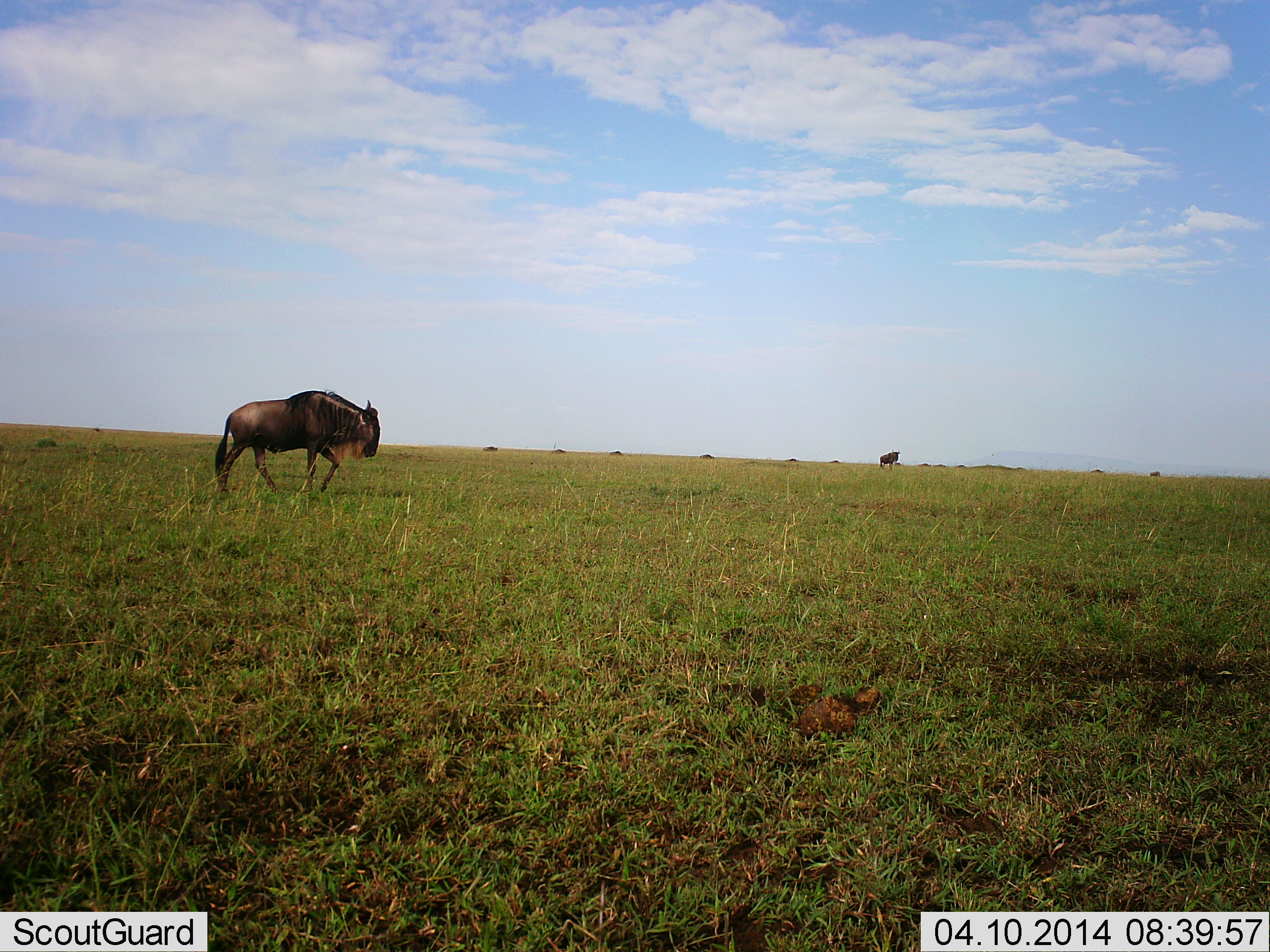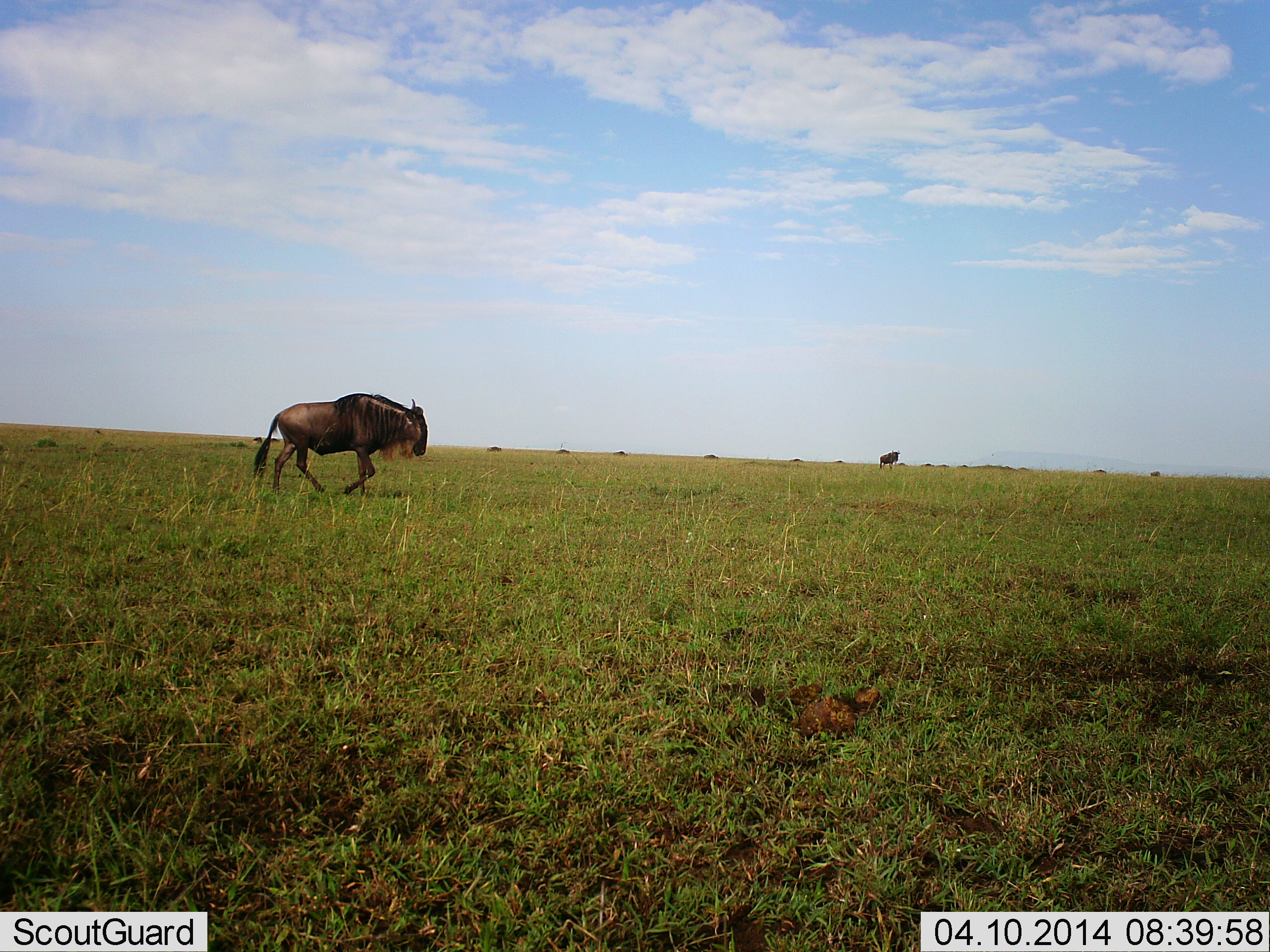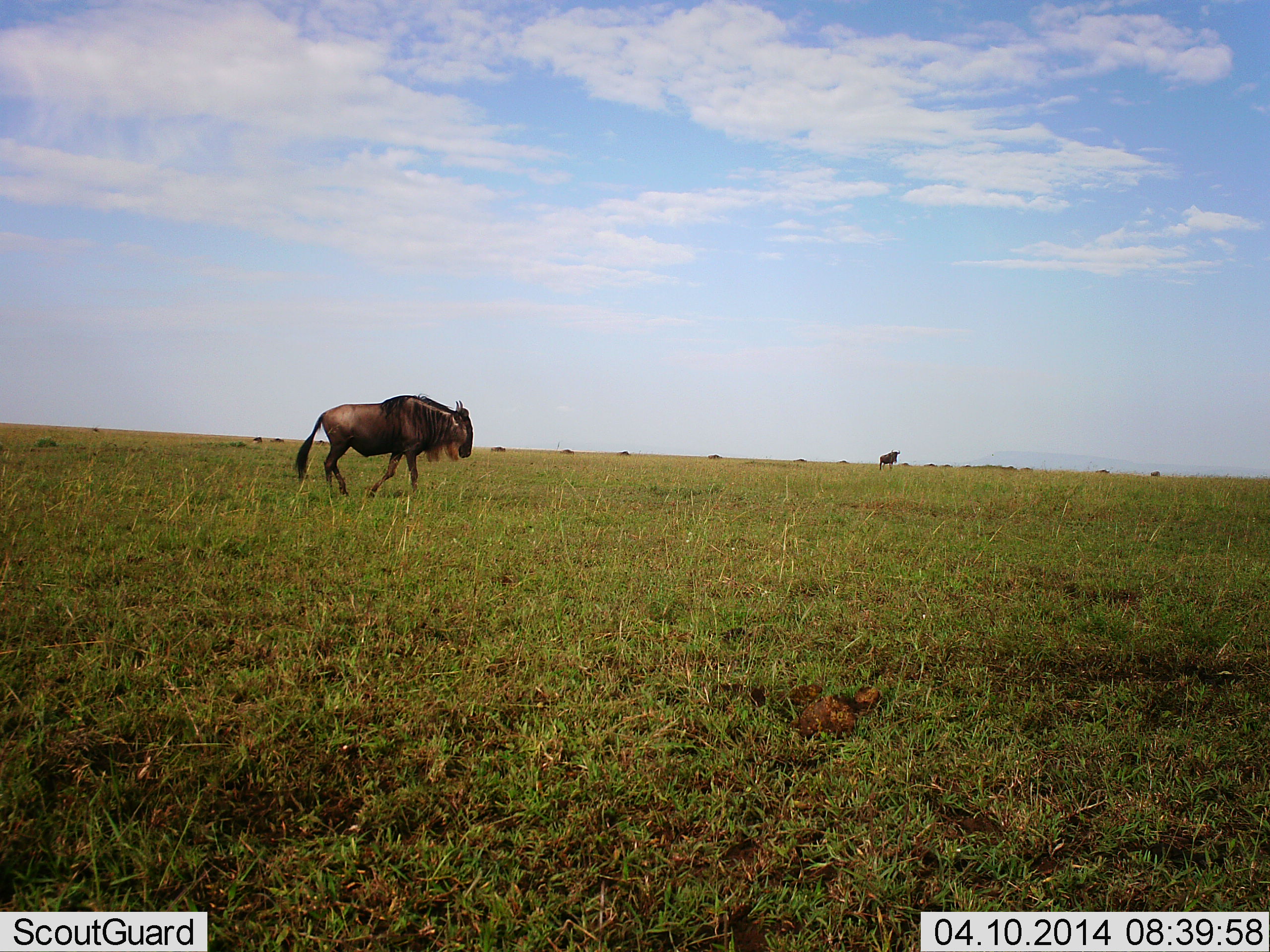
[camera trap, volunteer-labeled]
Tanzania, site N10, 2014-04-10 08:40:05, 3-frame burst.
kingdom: Animalia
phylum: Chordata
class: Mammalia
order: Artiodactyla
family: Bovidae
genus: Connochaetes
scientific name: Connochaetes taurinus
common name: blue wildebeest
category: wildebeest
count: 2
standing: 10%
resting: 0%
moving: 90%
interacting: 0%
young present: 0%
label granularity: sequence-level